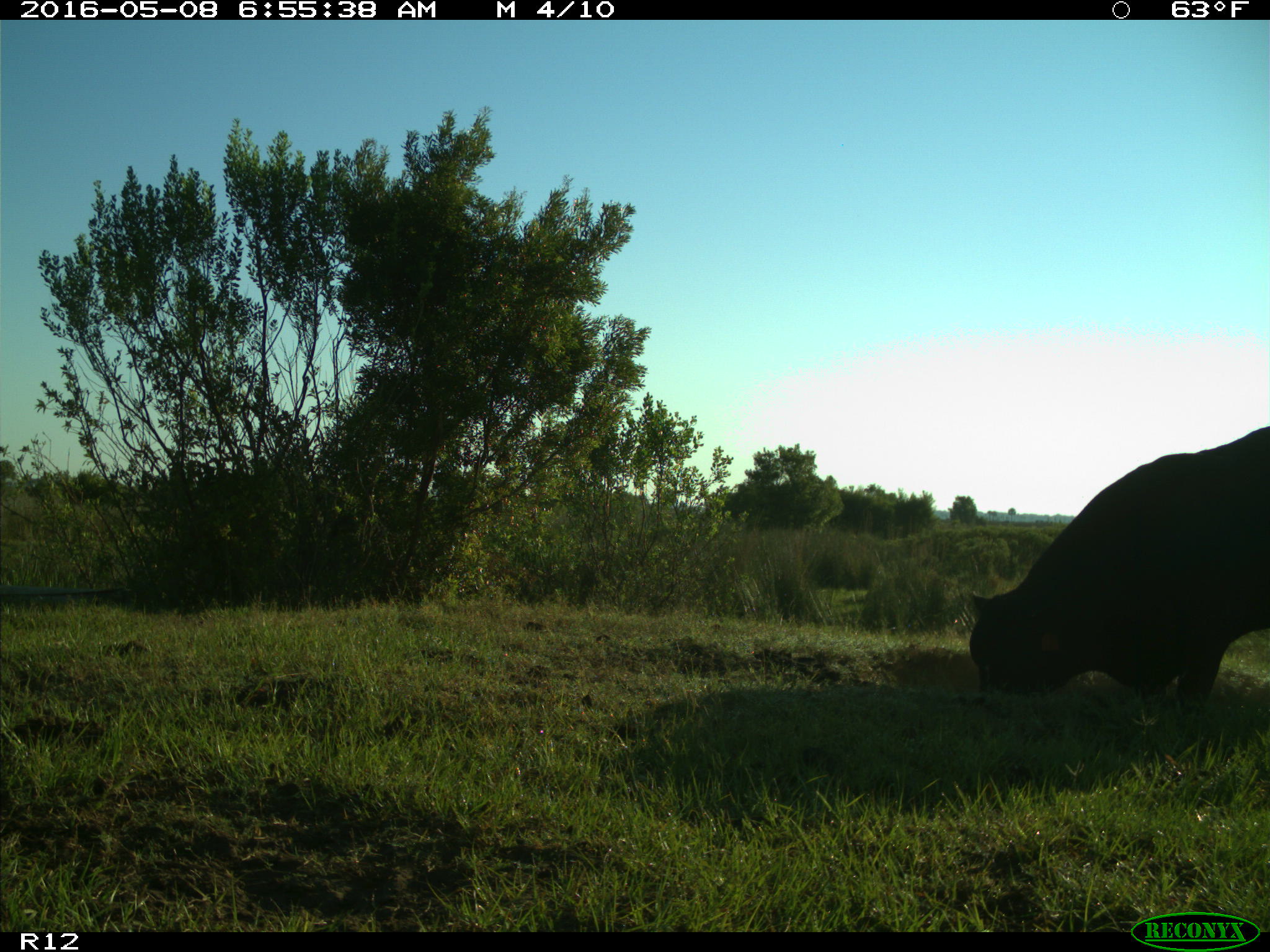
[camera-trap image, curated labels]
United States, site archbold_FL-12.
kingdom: Animalia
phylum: Chordata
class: Mammalia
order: Artiodactyla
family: Bovidae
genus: Bos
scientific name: Bos taurus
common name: domestic cow